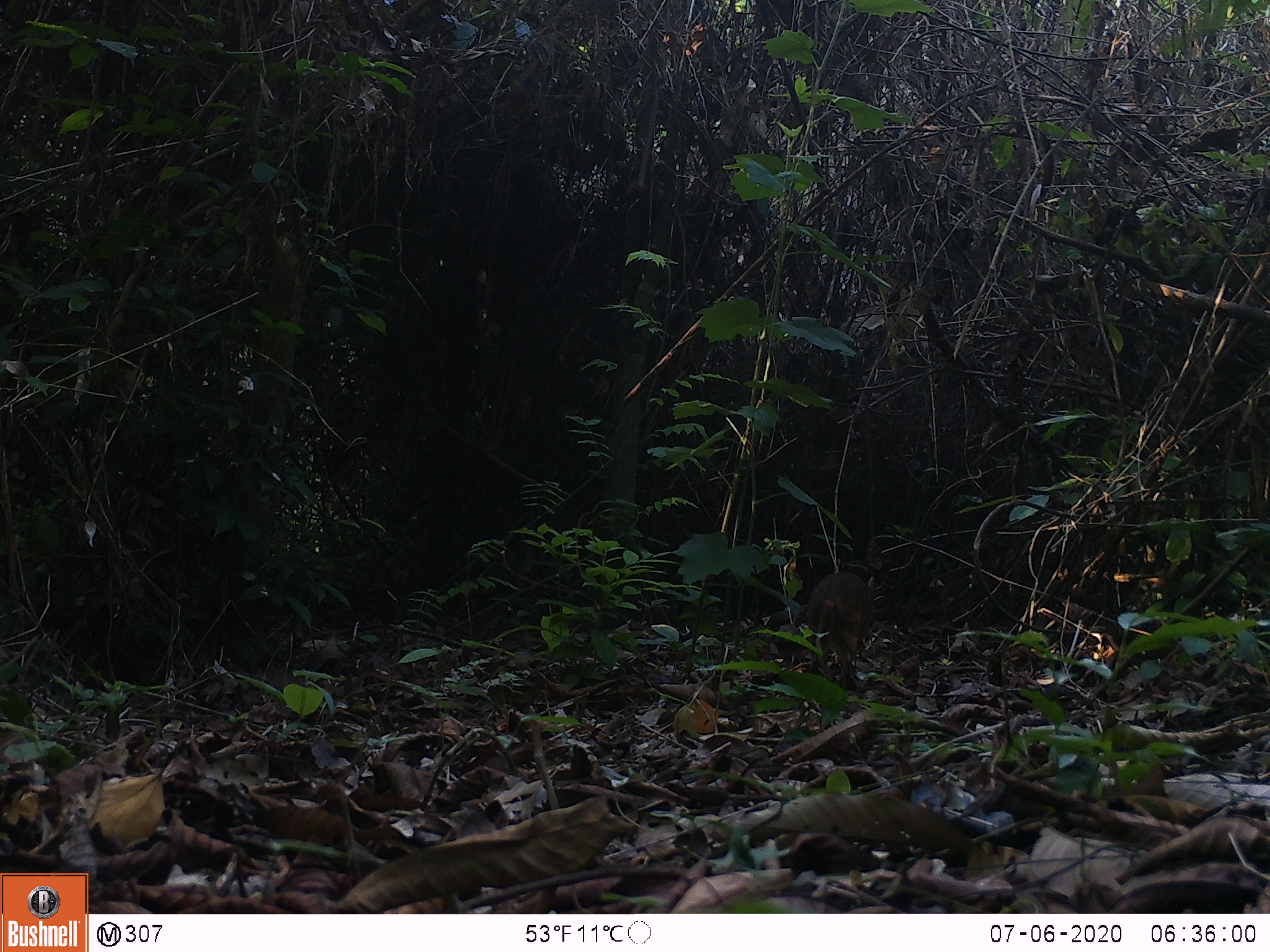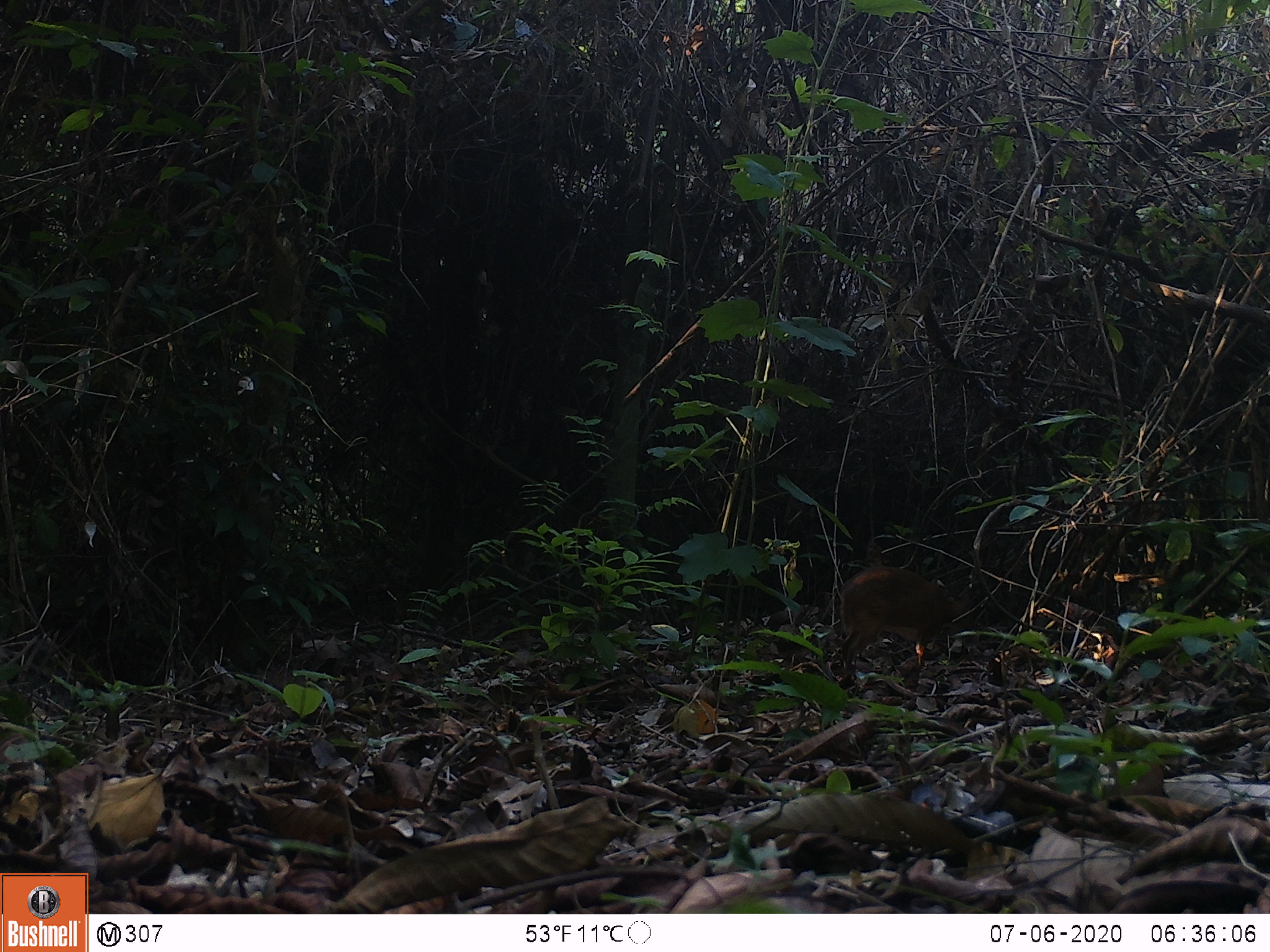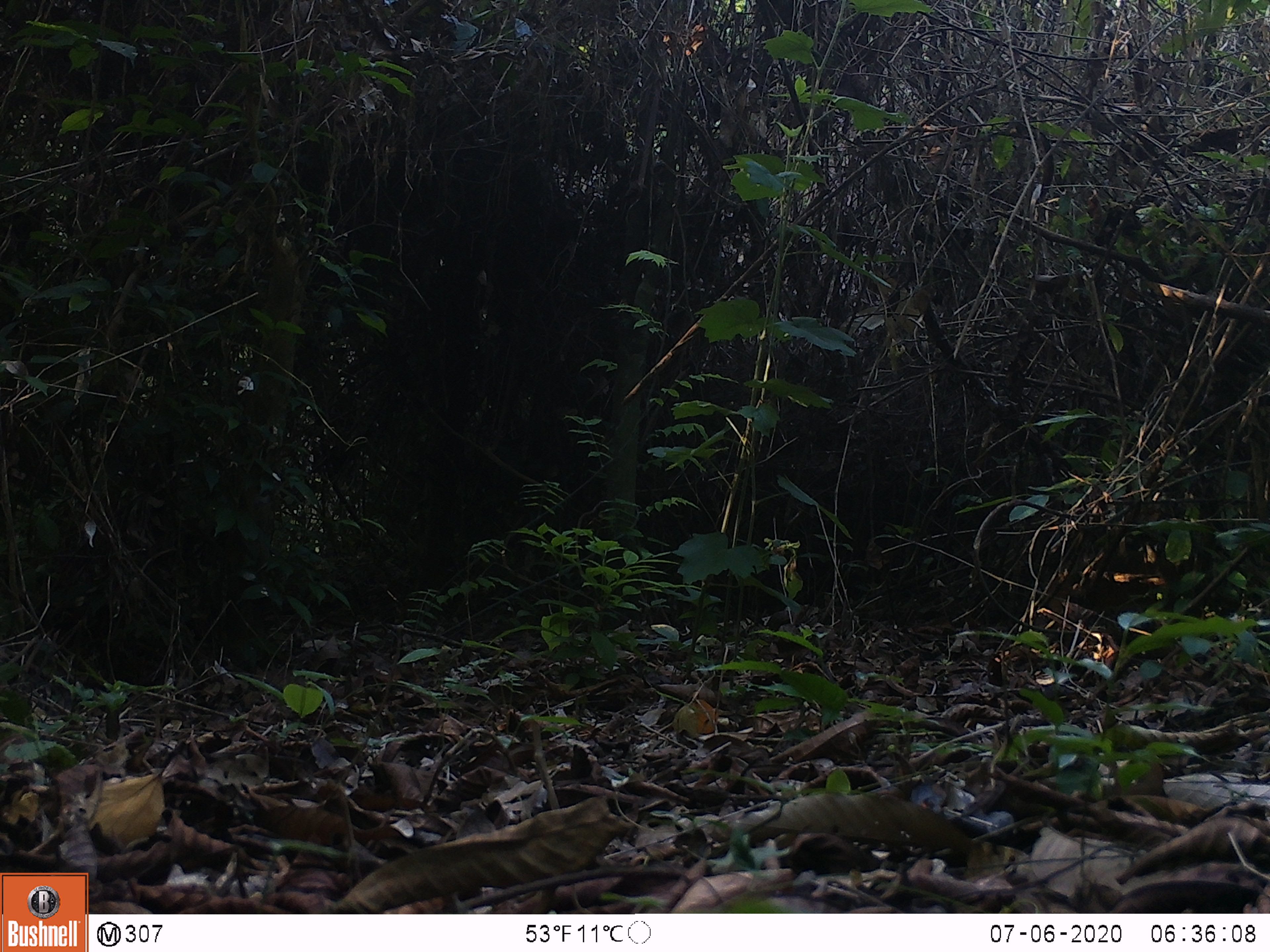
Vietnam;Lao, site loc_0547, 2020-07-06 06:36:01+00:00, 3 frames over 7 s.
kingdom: Animalia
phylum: Chordata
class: Mammalia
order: Artiodactyla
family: Tragulidae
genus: Moschiola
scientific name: Moschiola meminna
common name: chevrotain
Chevrotain (Moschiola meminna). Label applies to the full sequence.